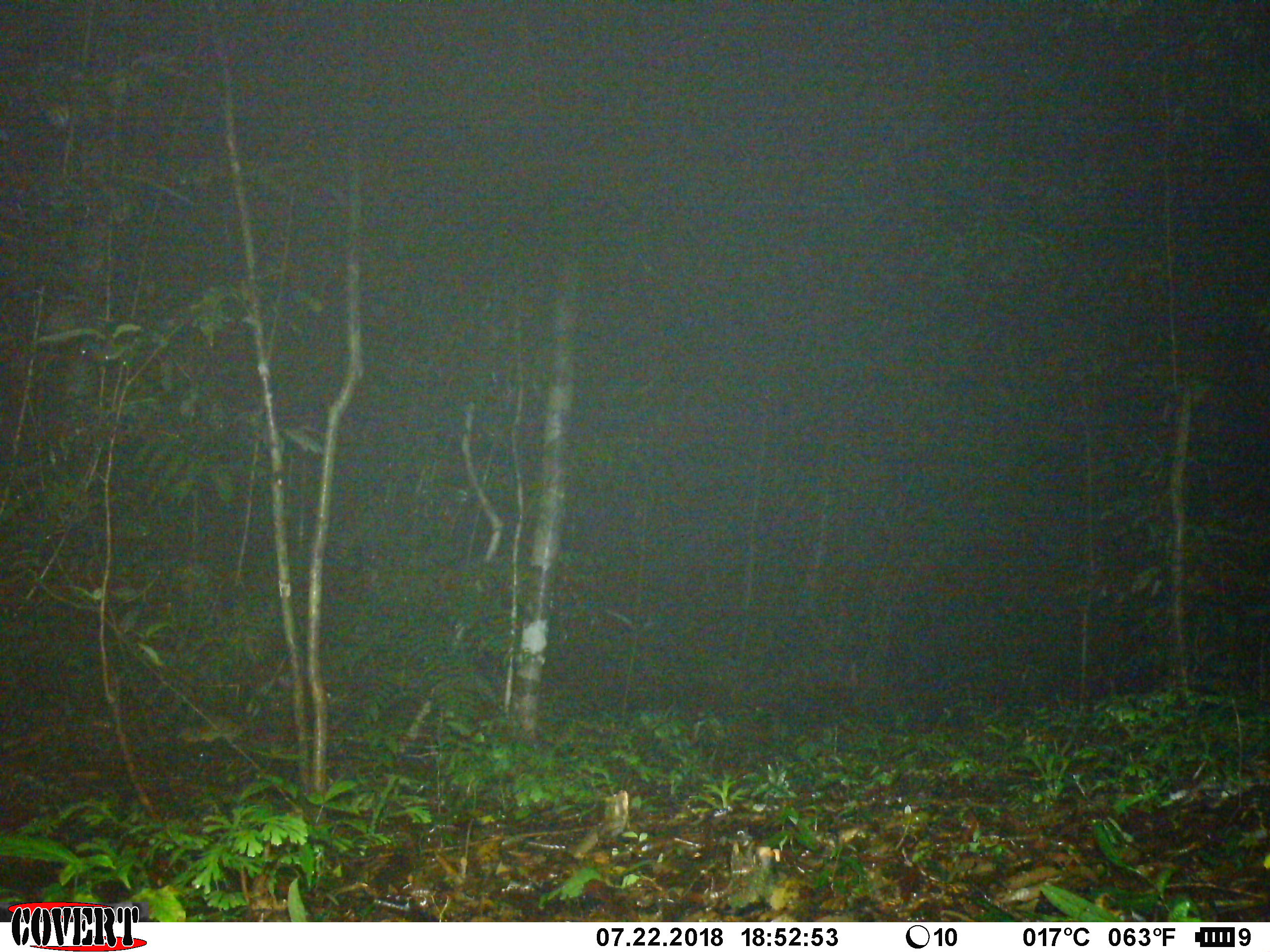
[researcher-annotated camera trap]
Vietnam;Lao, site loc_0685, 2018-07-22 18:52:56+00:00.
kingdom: Animalia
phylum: Chordata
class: Mammalia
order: Carnivora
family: Mustelidae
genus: Melogale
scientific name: Melogale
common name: ferret badger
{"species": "ferret badger (Melogale)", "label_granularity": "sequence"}